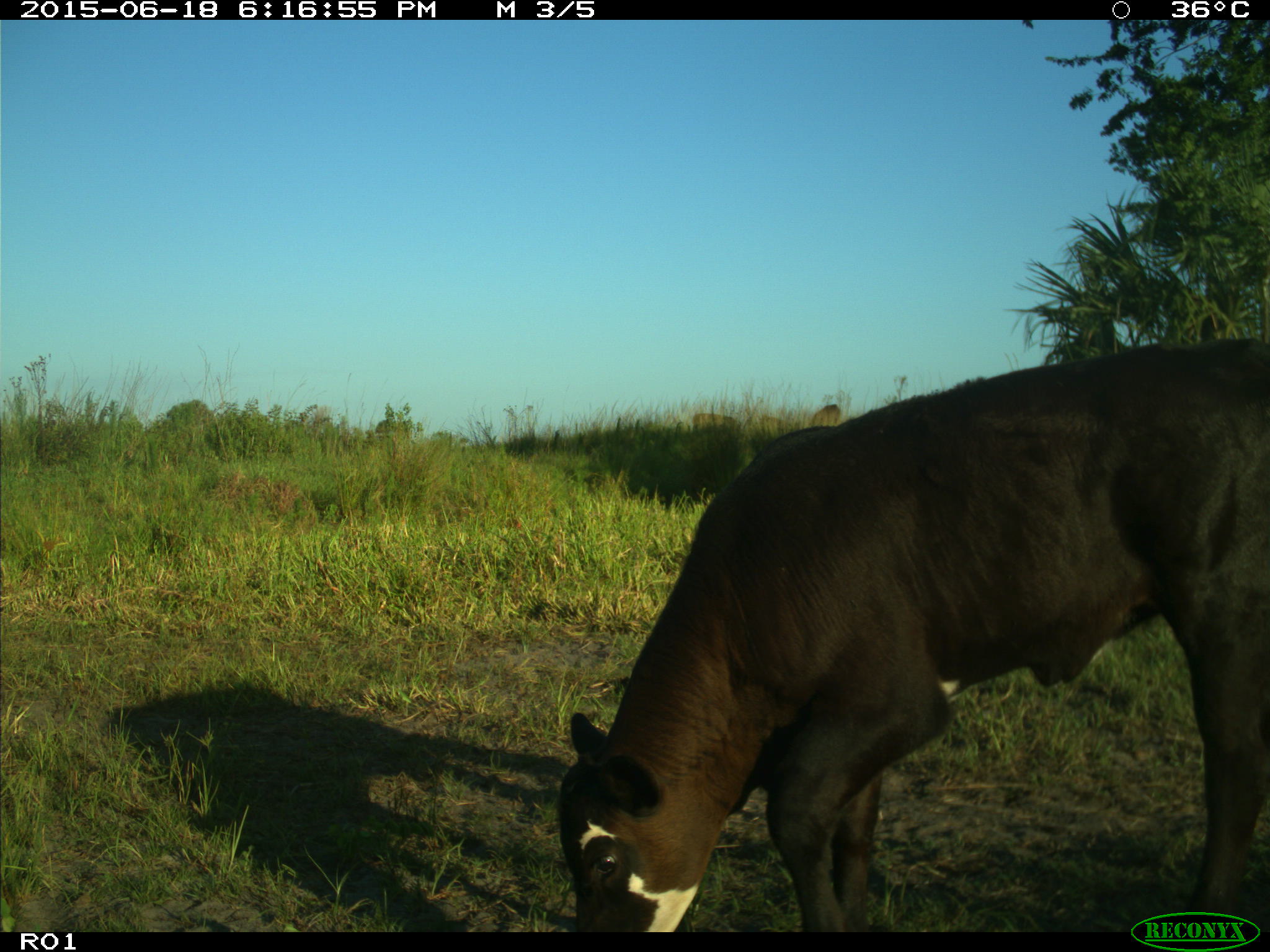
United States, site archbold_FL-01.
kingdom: Animalia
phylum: Chordata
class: Mammalia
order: Artiodactyla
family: Bovidae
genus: Bos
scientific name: Bos taurus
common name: domestic cow